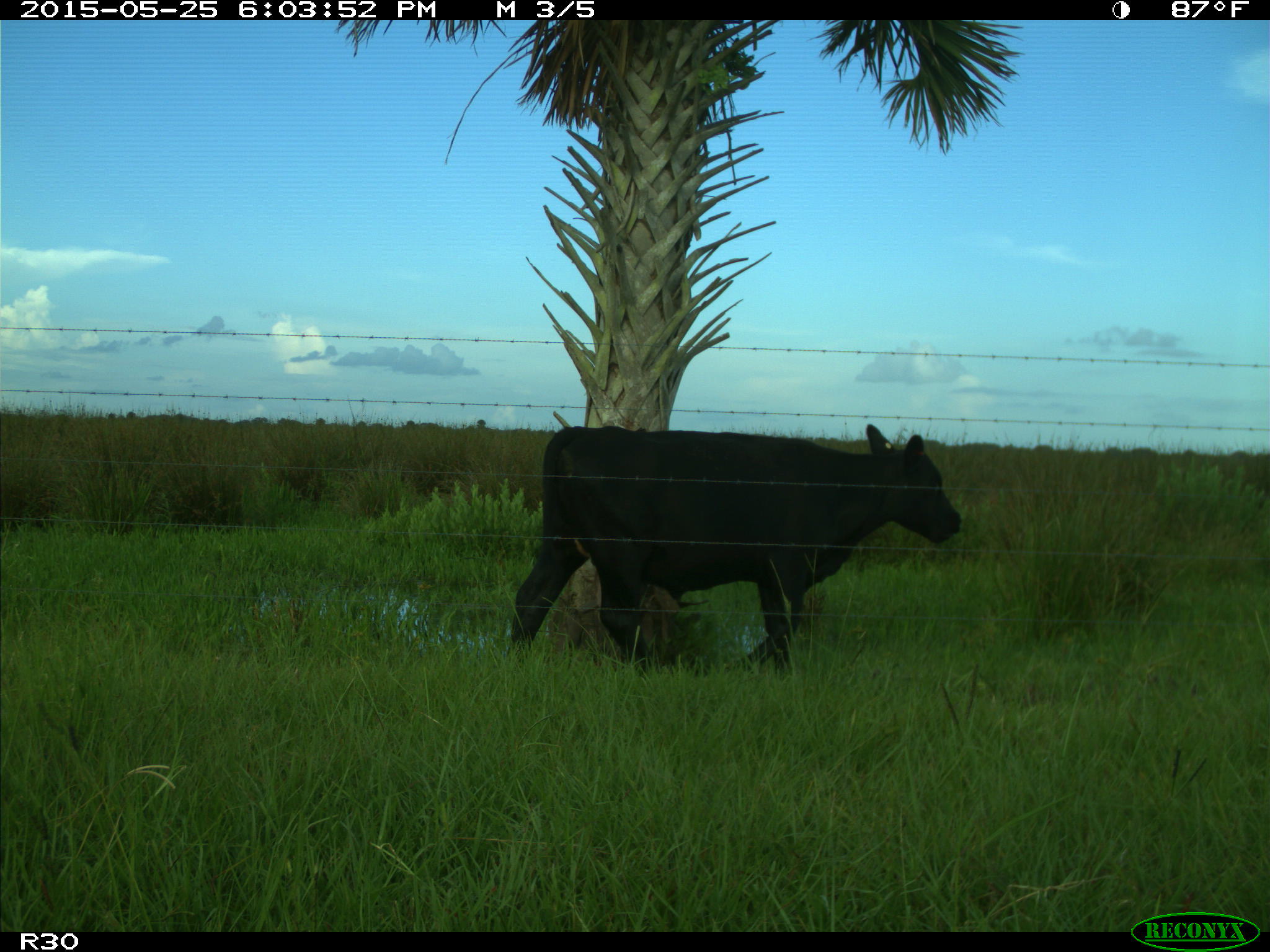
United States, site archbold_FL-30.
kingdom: Animalia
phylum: Chordata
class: Mammalia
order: Artiodactyla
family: Bovidae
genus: Bos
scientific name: Bos taurus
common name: domestic cow